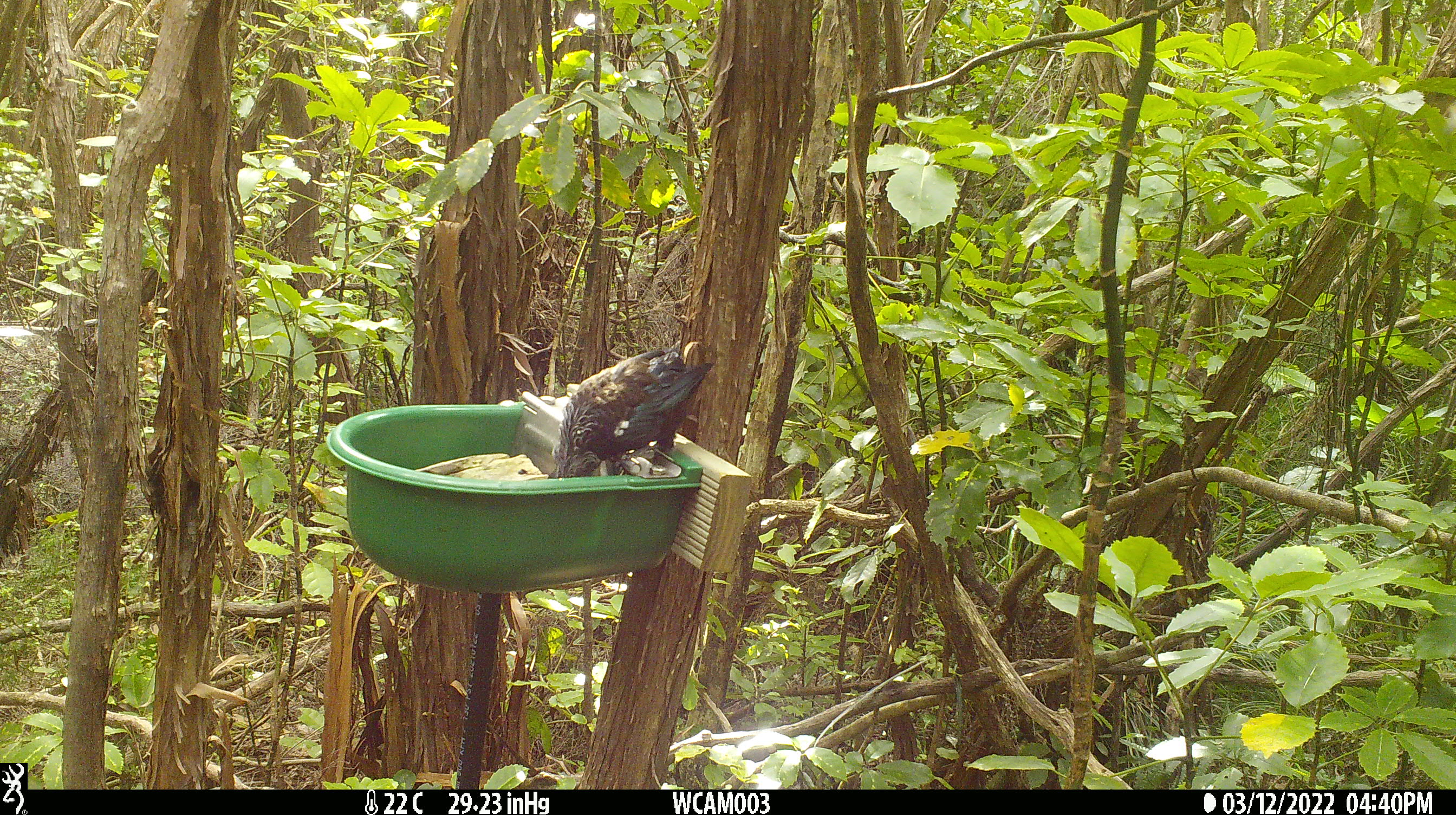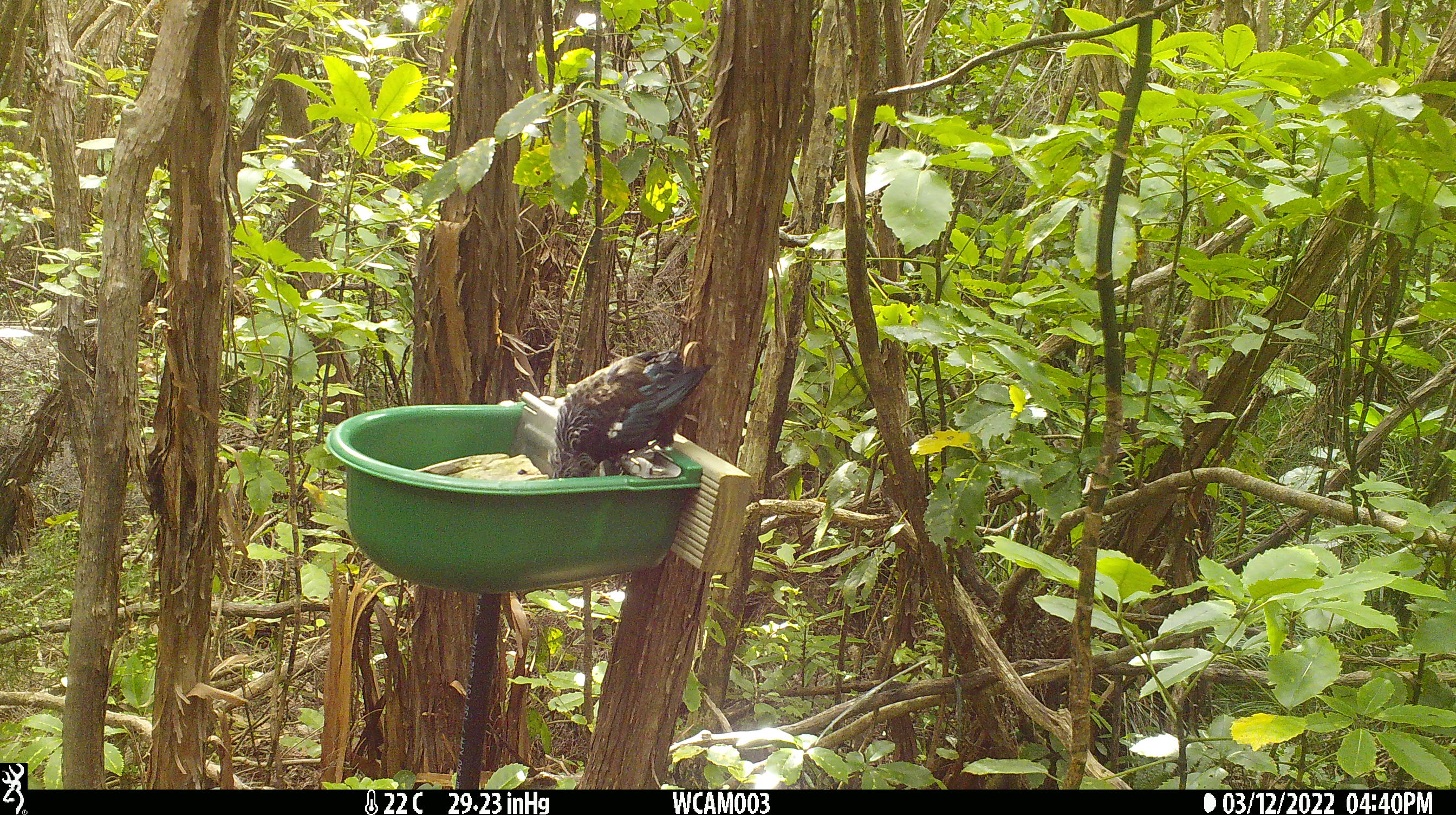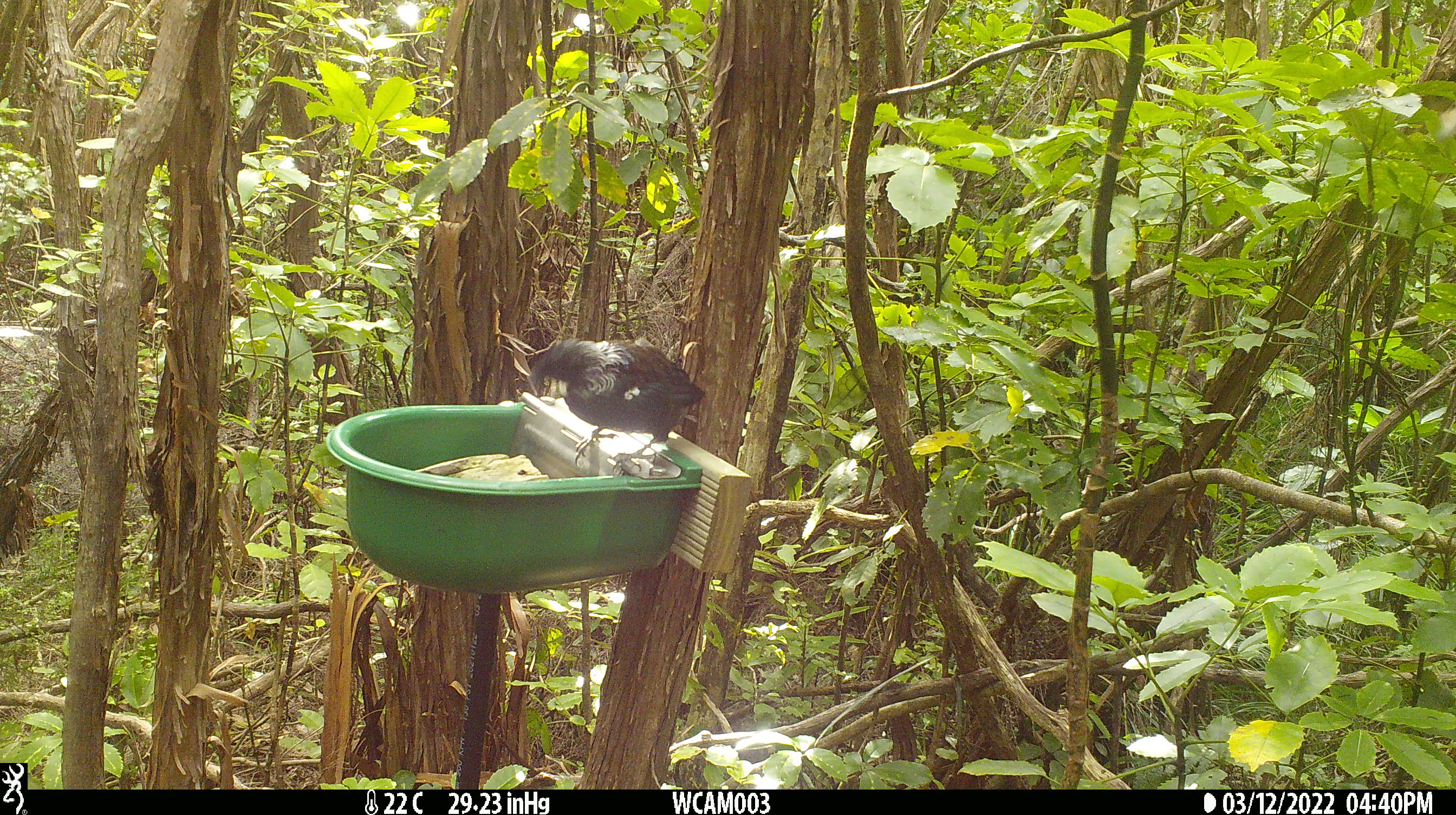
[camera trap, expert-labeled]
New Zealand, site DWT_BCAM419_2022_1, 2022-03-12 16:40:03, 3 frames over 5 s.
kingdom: Animalia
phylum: Chordata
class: Aves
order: Passeriformes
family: Meliphagidae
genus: Prosthemadera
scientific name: Prosthemadera novaeseelandiae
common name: tui